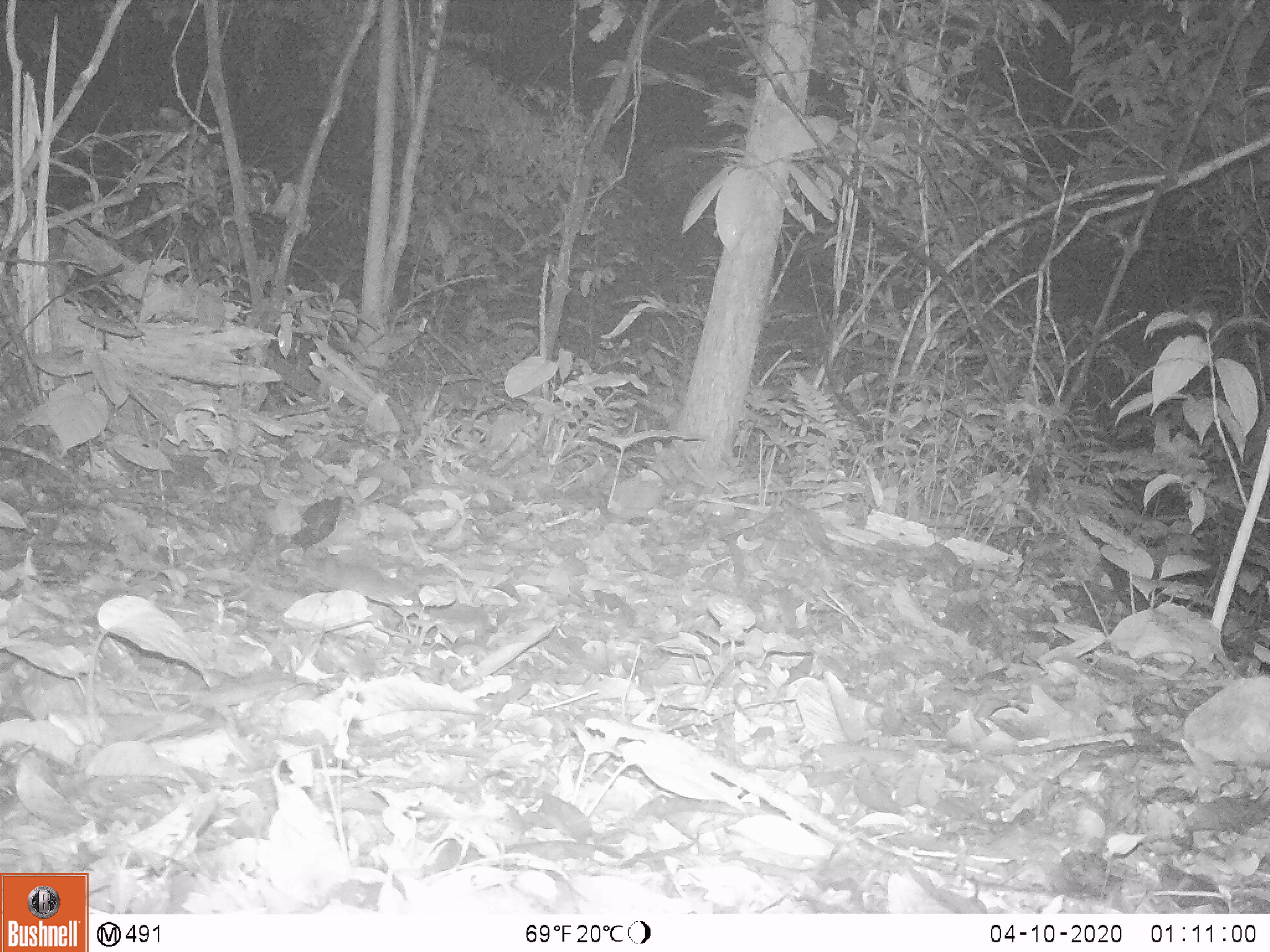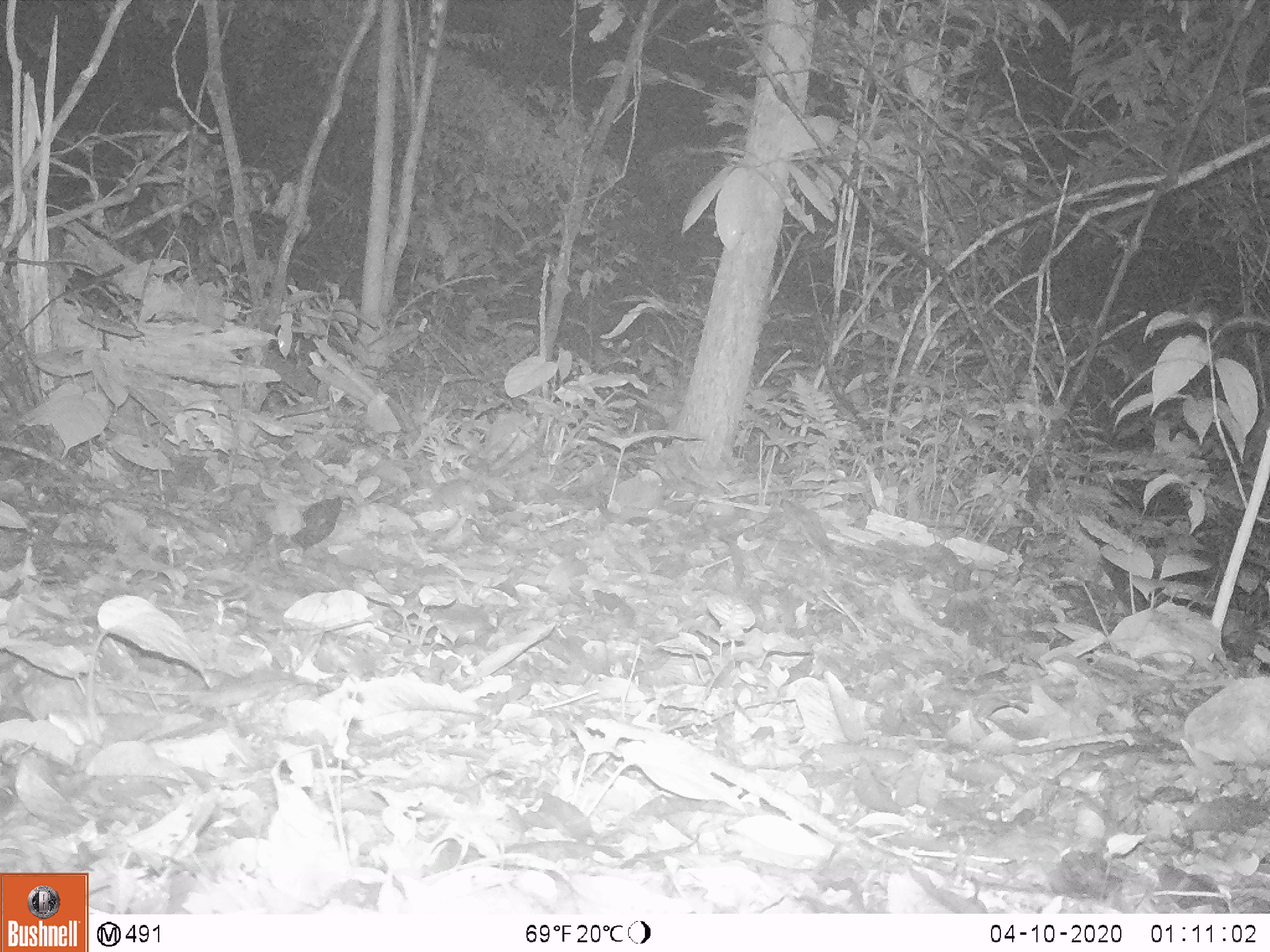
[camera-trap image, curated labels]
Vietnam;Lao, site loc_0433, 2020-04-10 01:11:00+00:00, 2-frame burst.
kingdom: Animalia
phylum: Chordata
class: Mammalia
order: Rodentia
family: Muridae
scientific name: Muridae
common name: old-world mice and rats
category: unidentified murid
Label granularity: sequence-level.